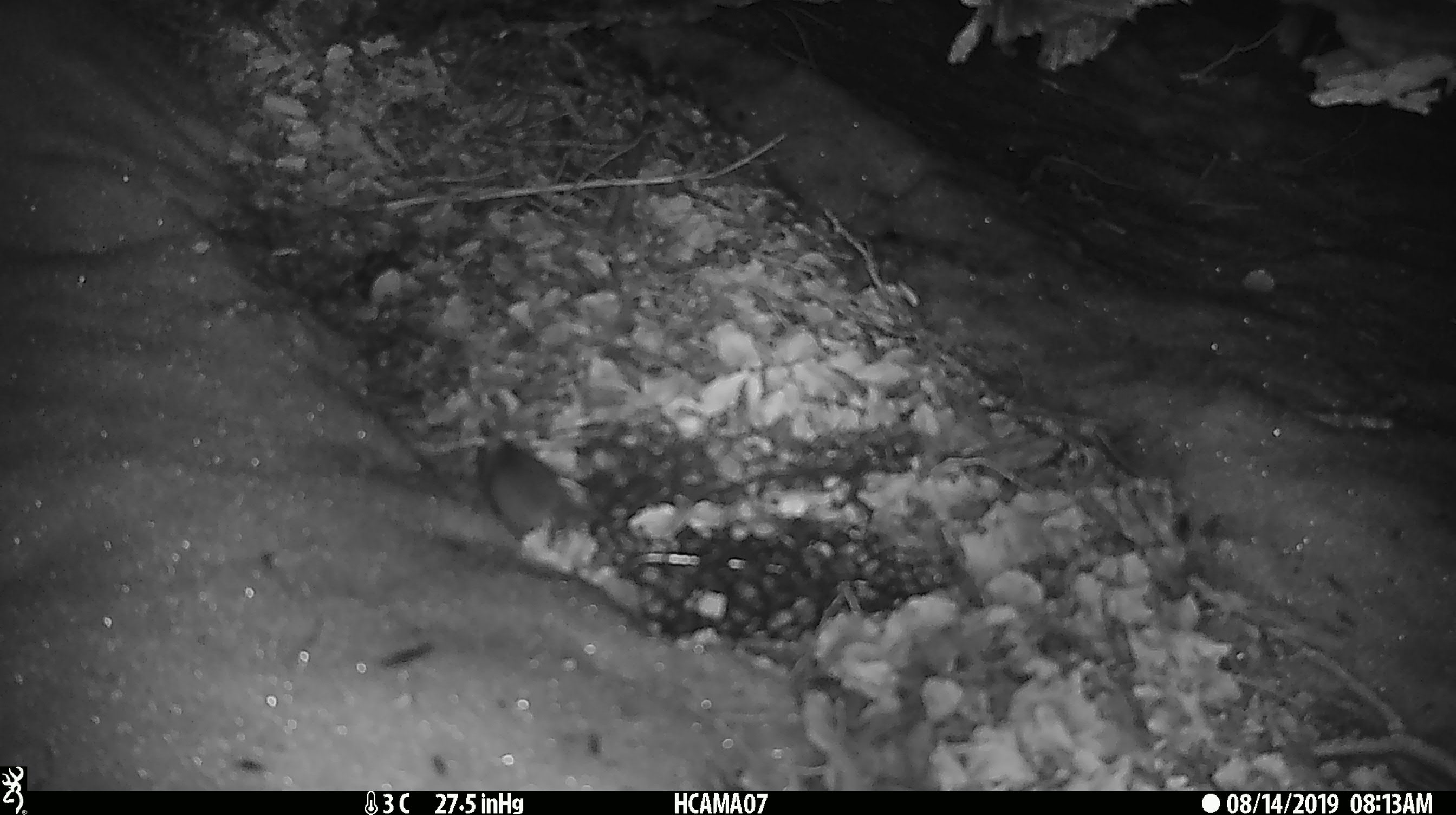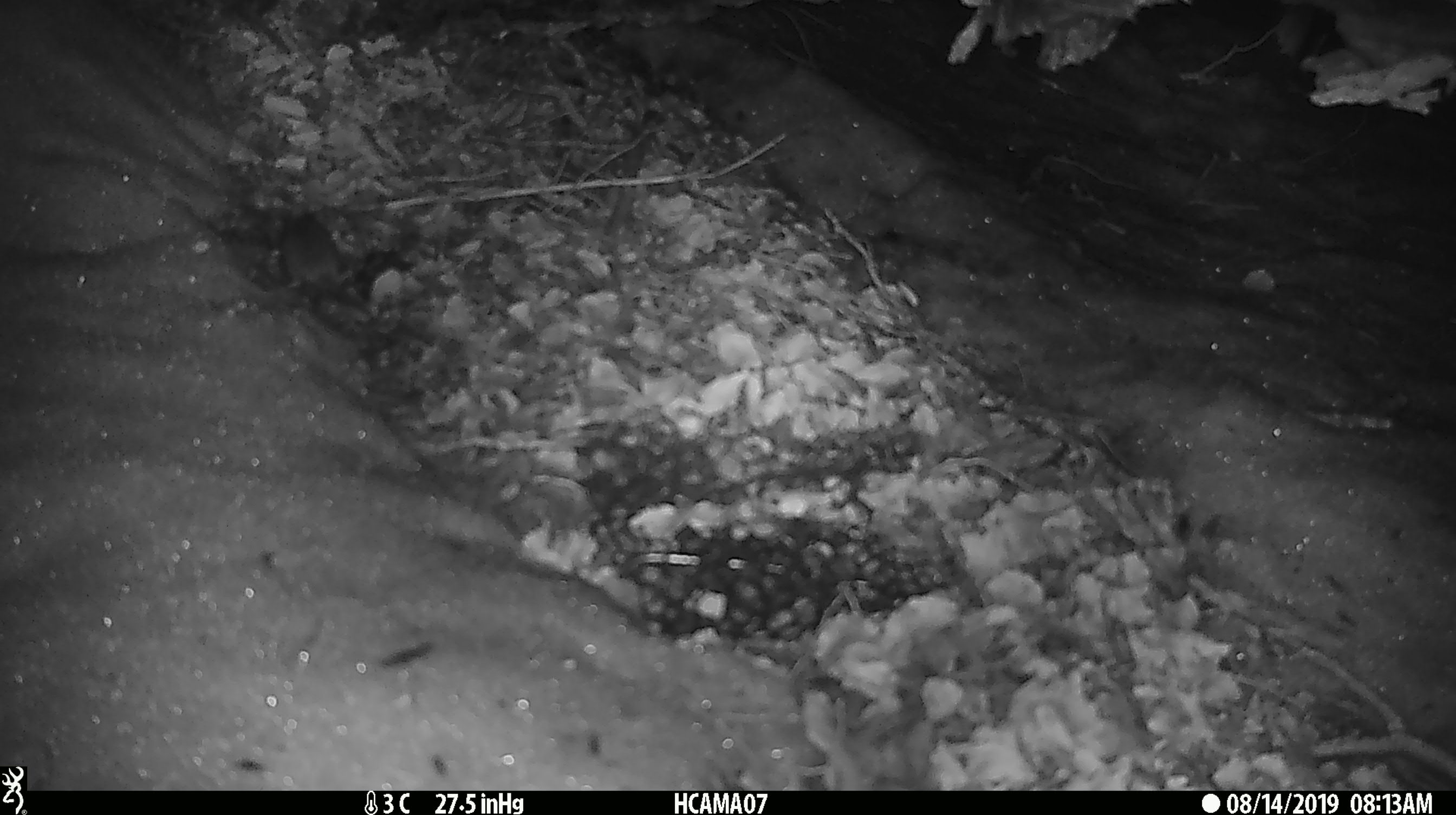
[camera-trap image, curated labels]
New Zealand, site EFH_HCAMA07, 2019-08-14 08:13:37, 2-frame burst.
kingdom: Animalia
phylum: Chordata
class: Mammalia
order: Rodentia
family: Muridae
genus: Mus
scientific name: Mus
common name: mouse